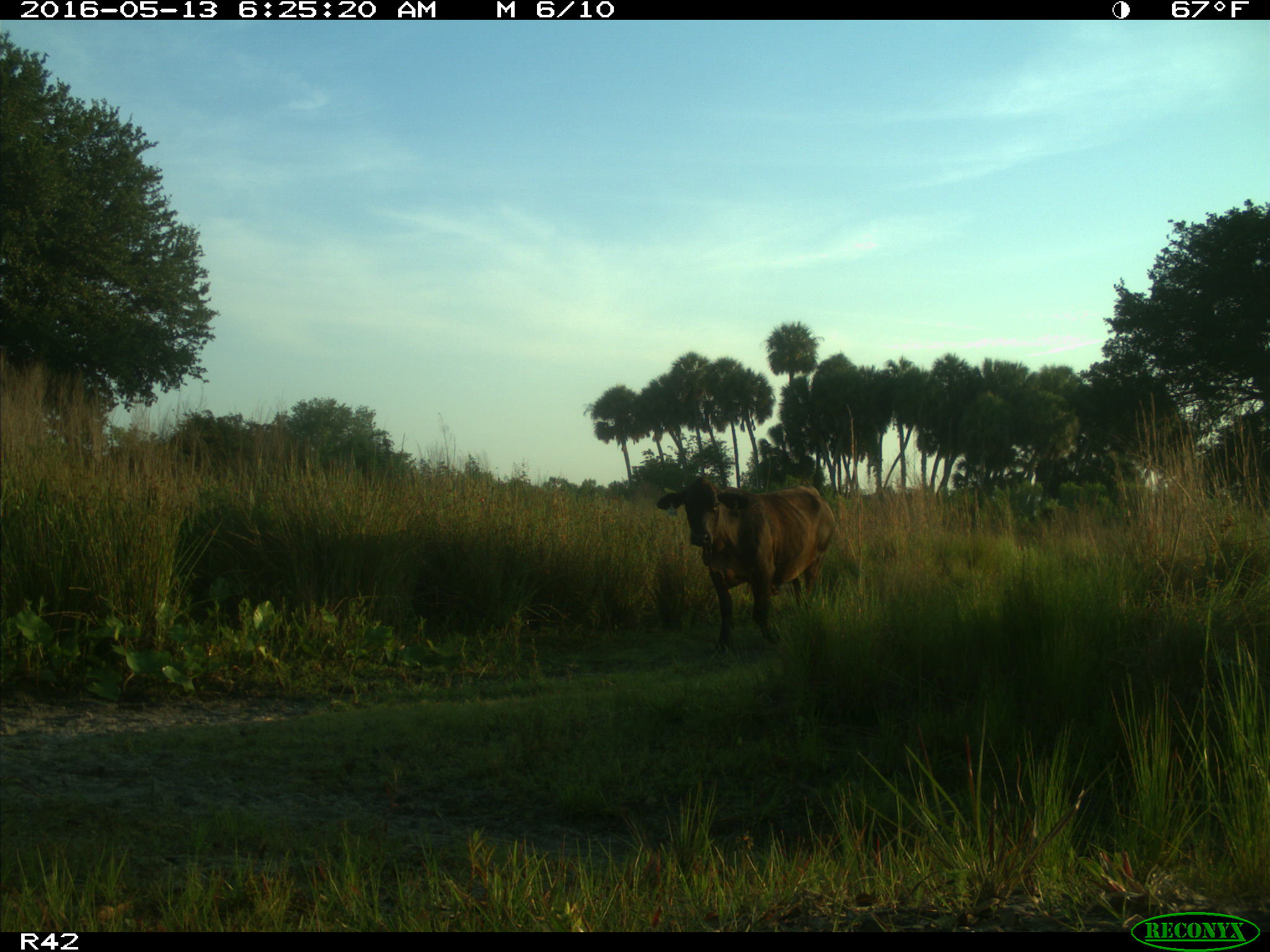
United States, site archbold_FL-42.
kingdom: Animalia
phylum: Chordata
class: Mammalia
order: Artiodactyla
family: Bovidae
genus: Bos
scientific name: Bos taurus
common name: domestic cow